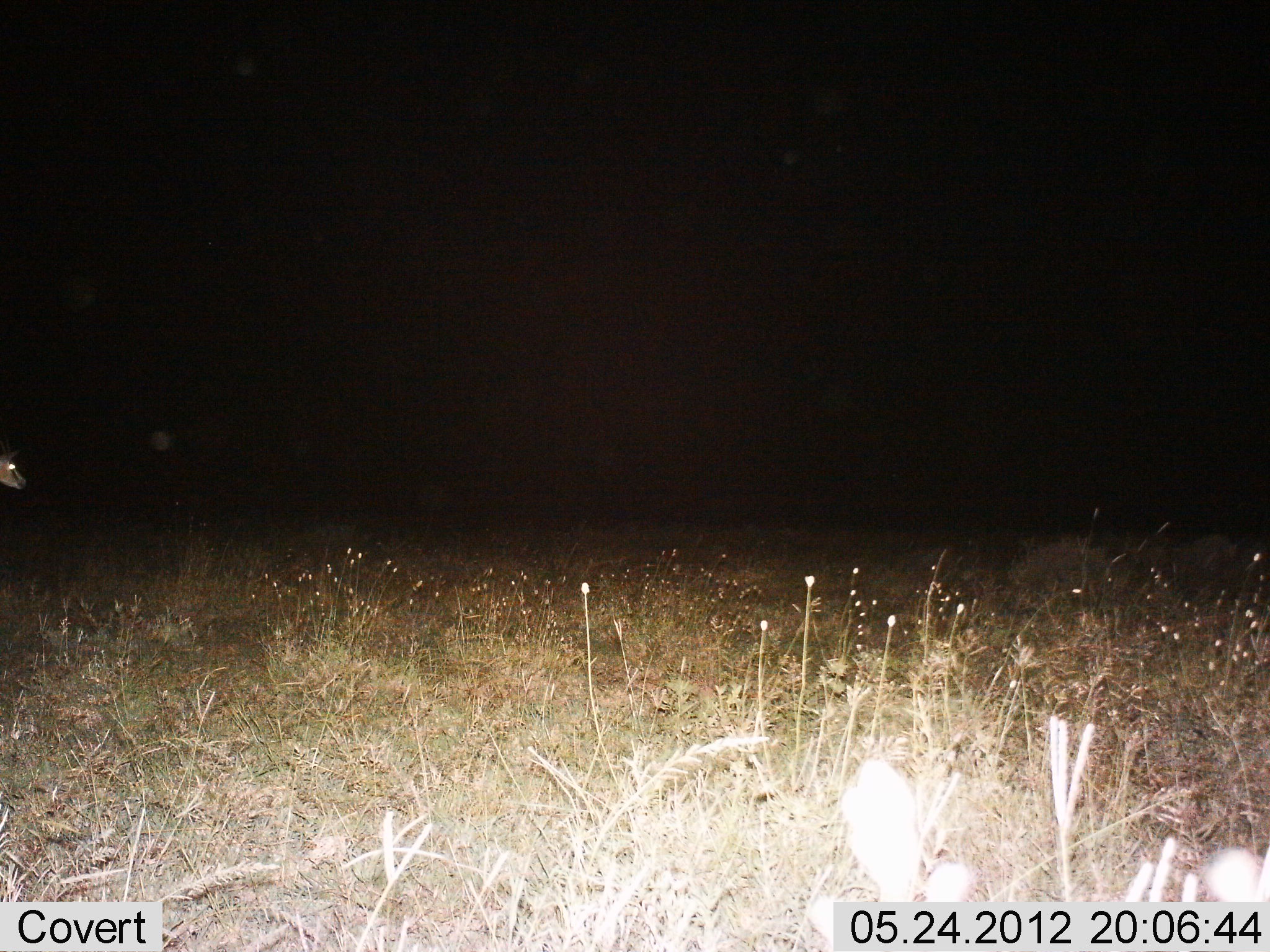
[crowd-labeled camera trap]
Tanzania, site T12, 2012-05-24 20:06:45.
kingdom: Animalia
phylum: Chordata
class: Mammalia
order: Artiodactyla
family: Bovidae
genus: Eudorcas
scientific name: Eudorcas thomsonii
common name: thomson's gazelle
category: gazellethomsons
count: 1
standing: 89%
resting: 0%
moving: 11%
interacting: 0%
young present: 0%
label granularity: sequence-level